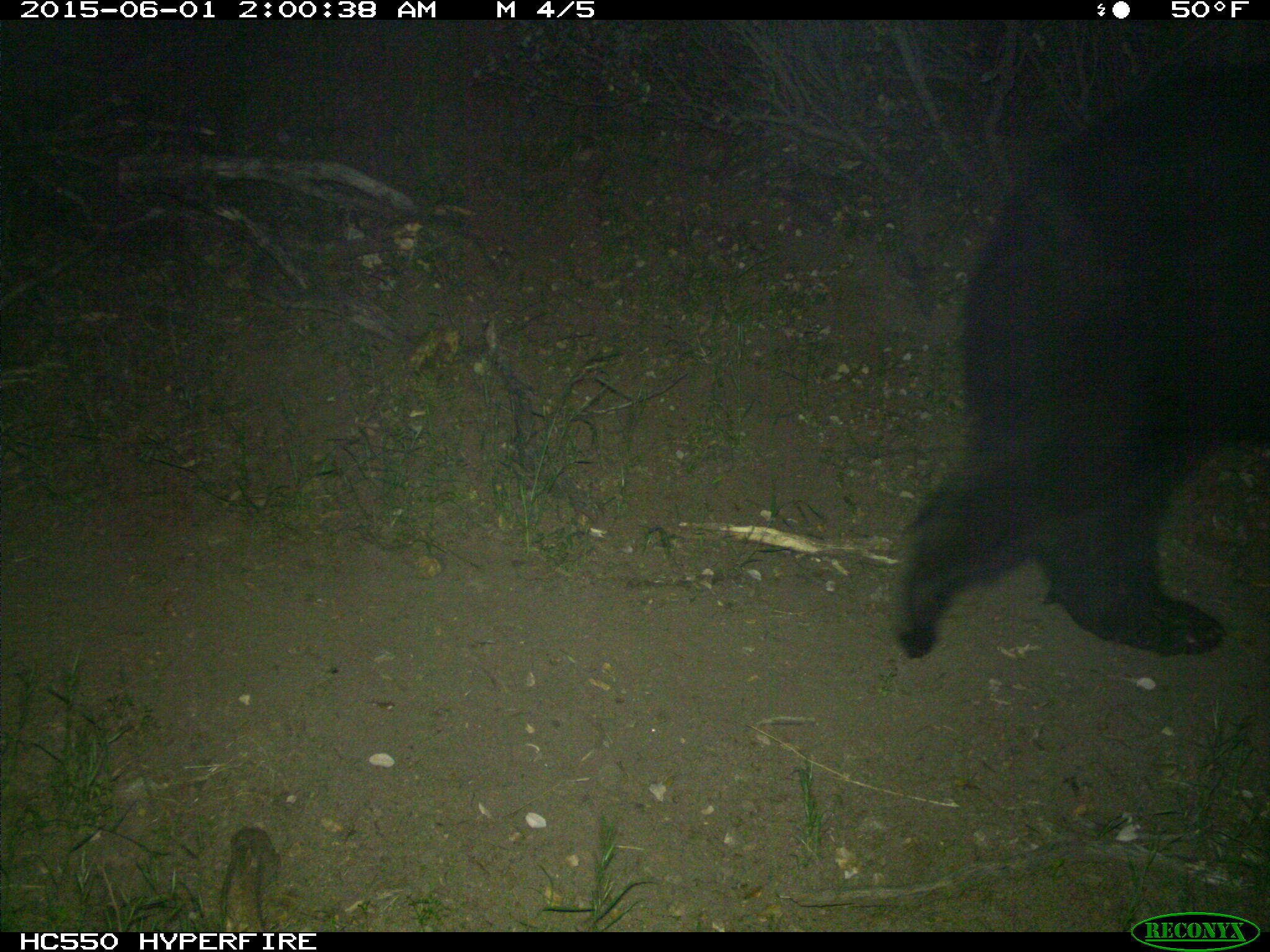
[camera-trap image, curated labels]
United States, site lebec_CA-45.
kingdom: Animalia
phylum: Chordata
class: Mammalia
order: Carnivora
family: Ursidae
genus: Ursus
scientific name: Ursus americanus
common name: american black bear